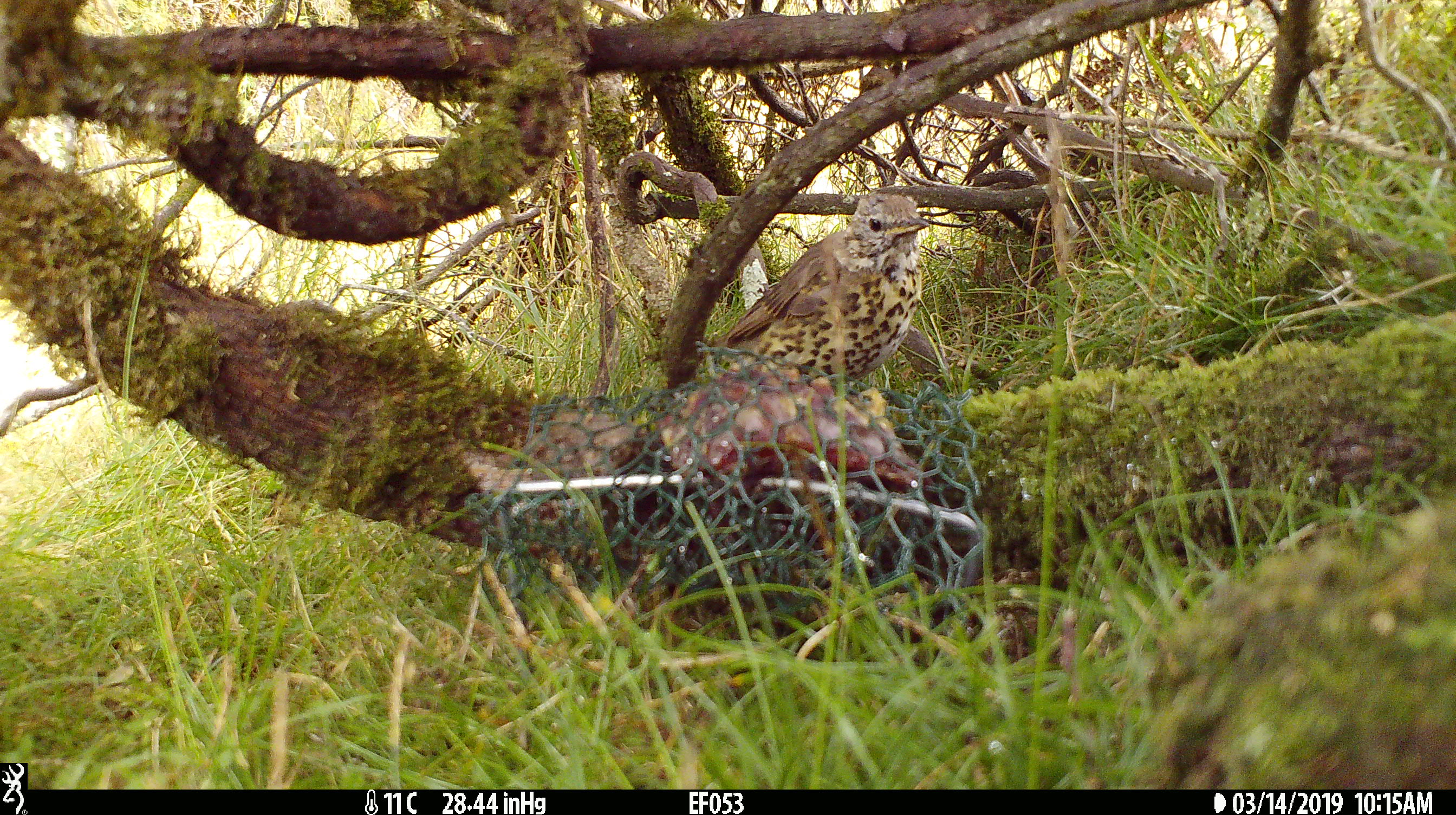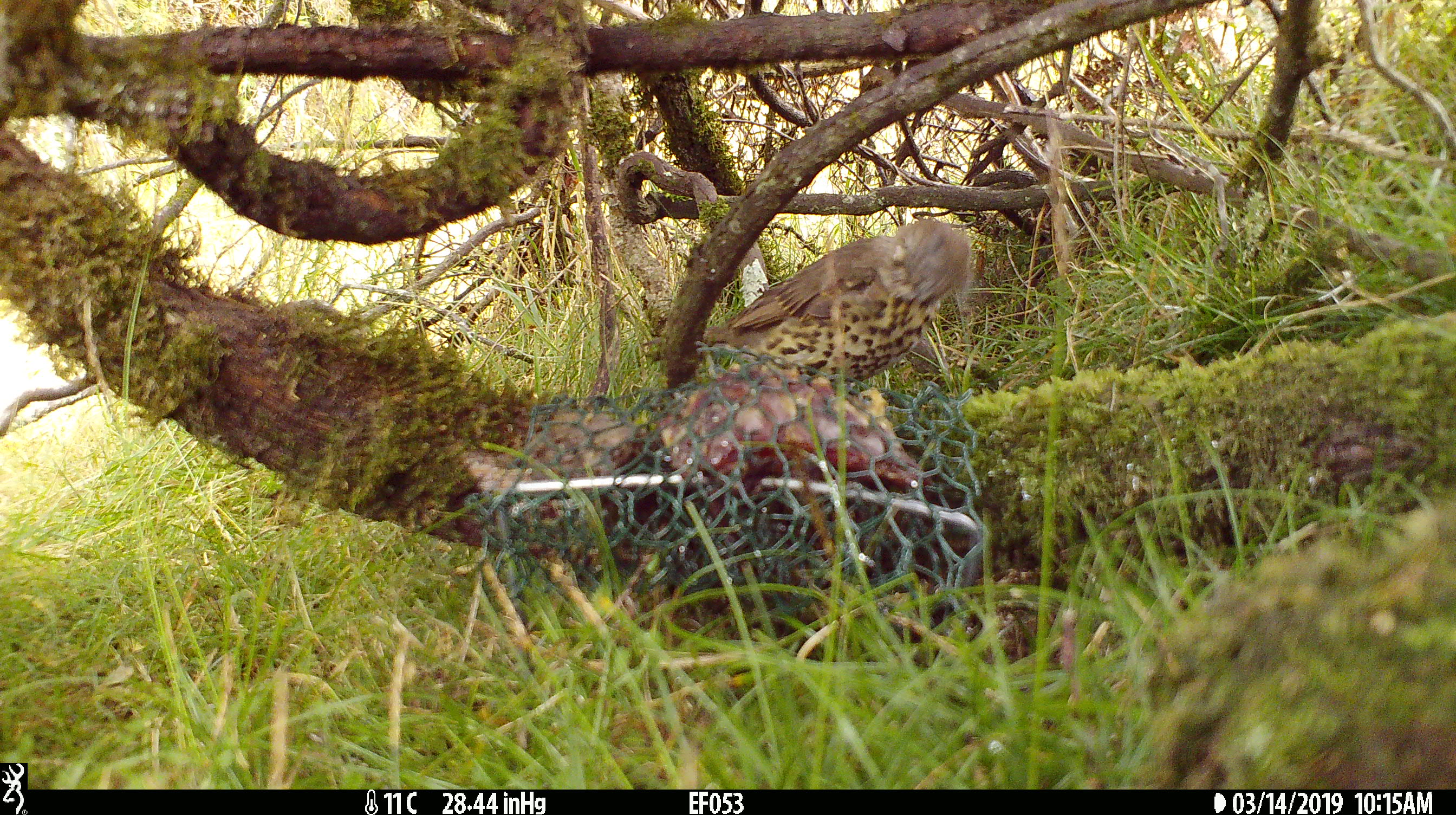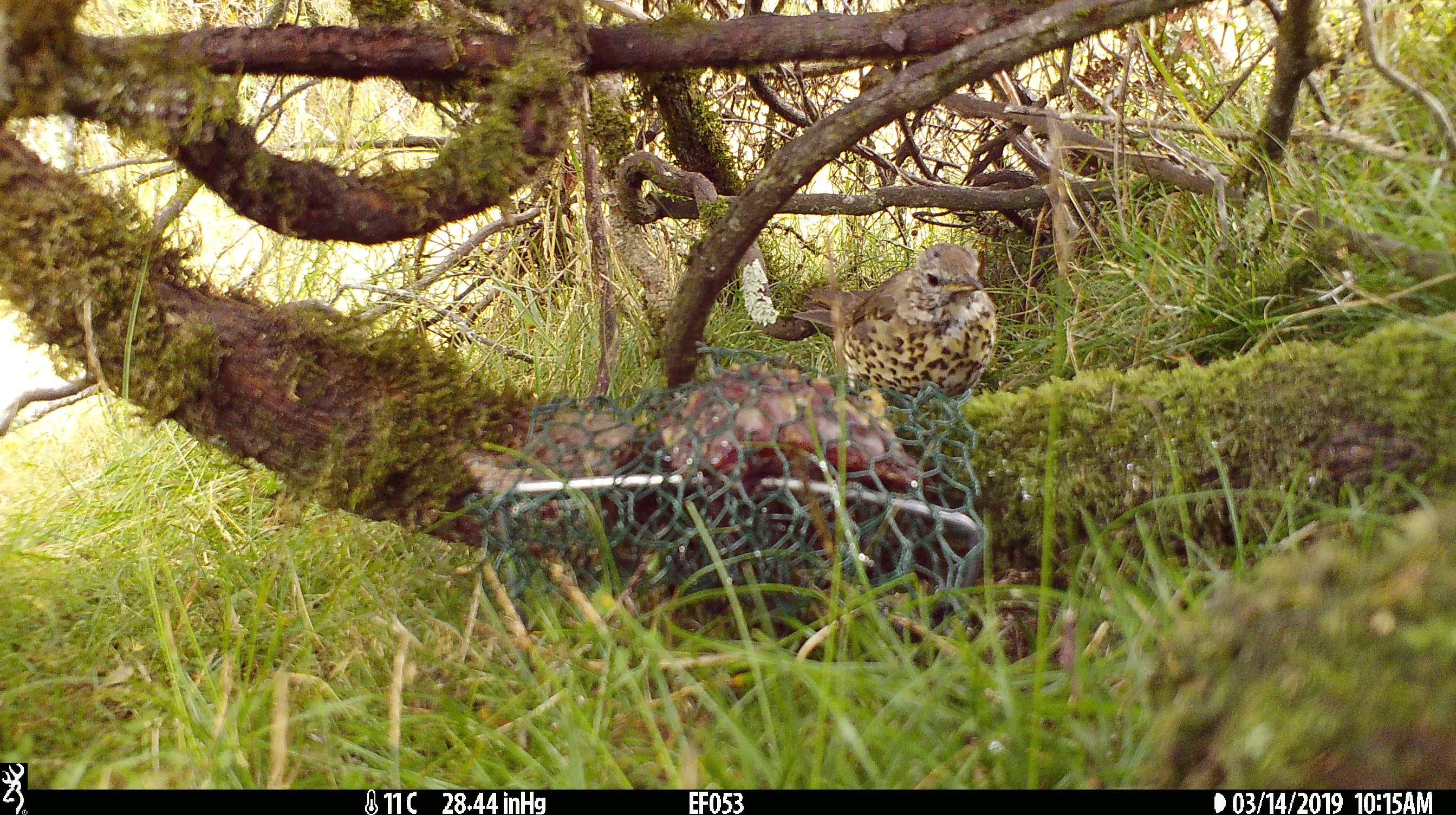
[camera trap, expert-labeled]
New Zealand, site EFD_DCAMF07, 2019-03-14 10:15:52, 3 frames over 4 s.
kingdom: Animalia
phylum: Chordata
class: Aves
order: Passeriformes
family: Turdidae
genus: Turdus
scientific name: Turdus philomelos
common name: song thrush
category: thrush